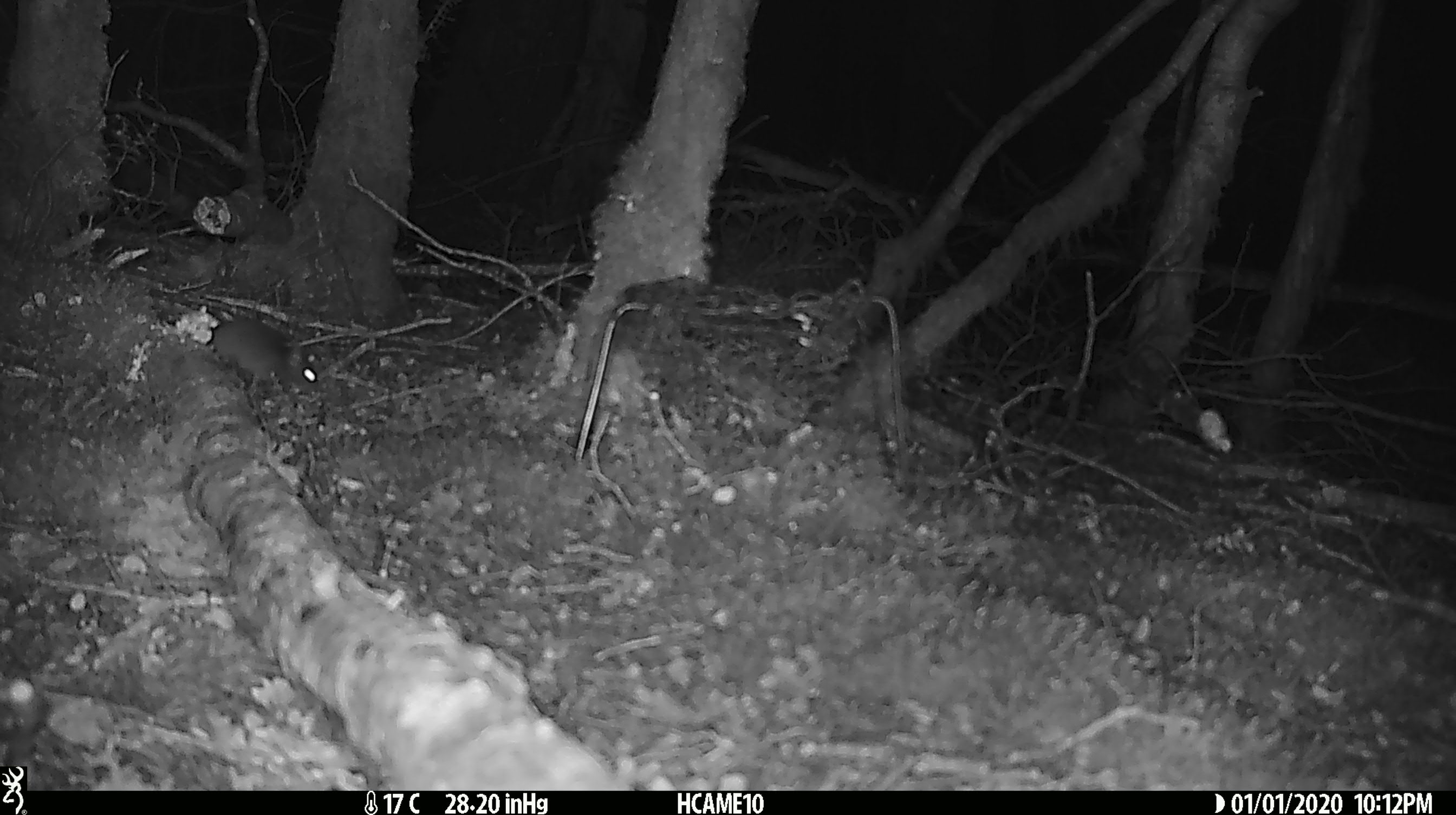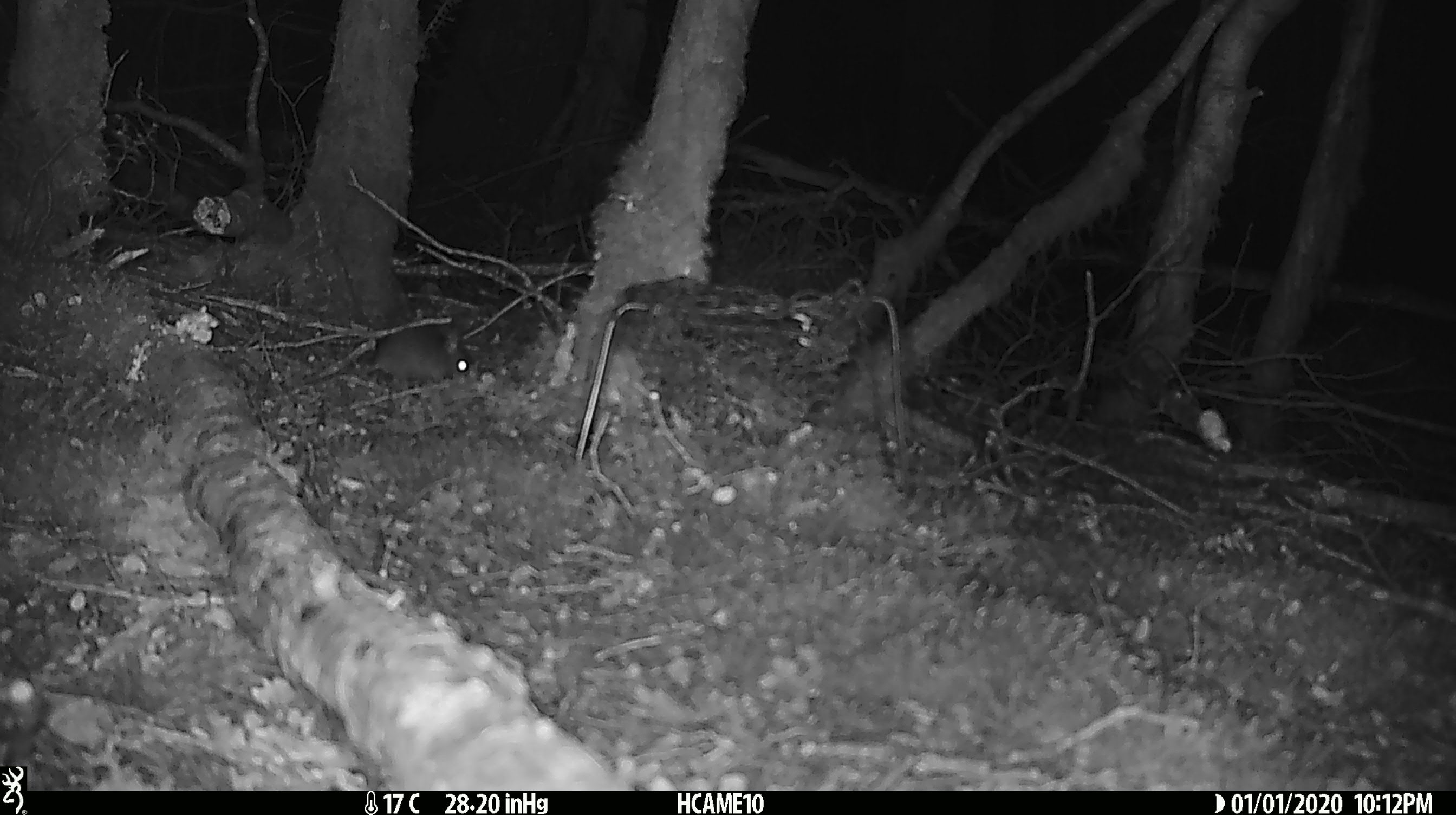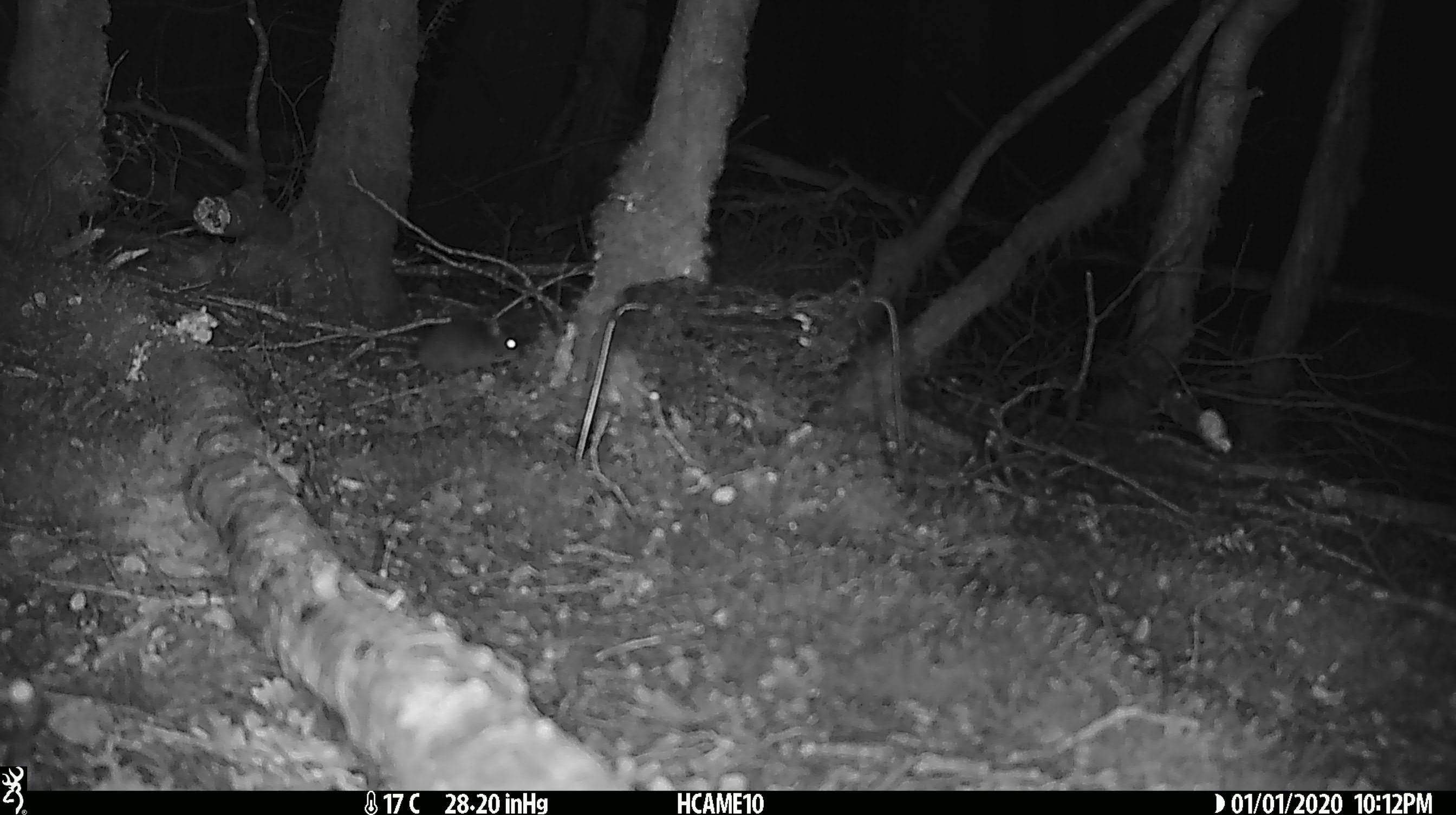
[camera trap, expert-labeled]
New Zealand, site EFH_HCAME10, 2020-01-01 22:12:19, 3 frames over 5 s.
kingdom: Animalia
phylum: Chordata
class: Mammalia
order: Rodentia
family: Muridae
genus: Mus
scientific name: Mus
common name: mouse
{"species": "mouse (Mus)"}